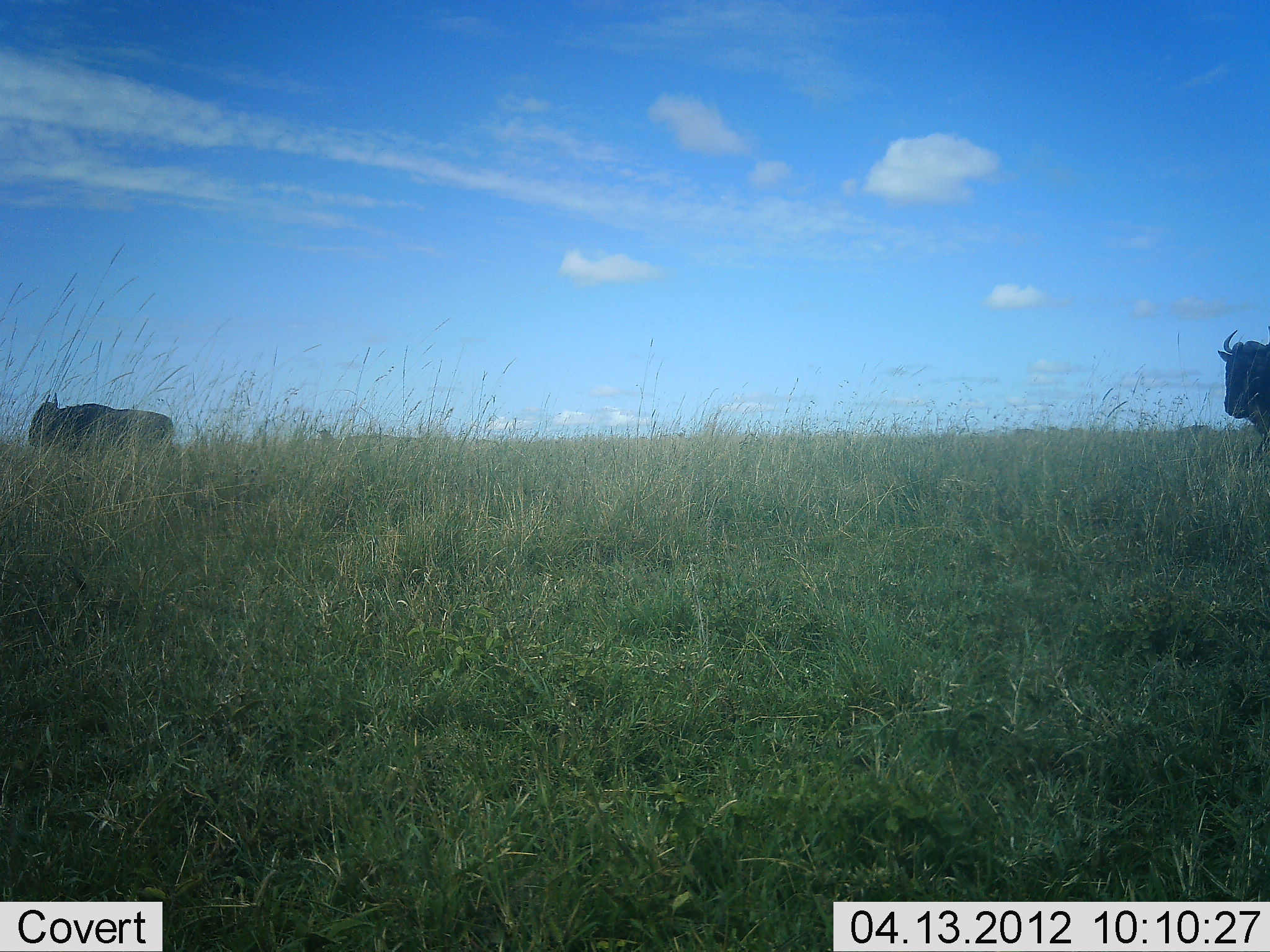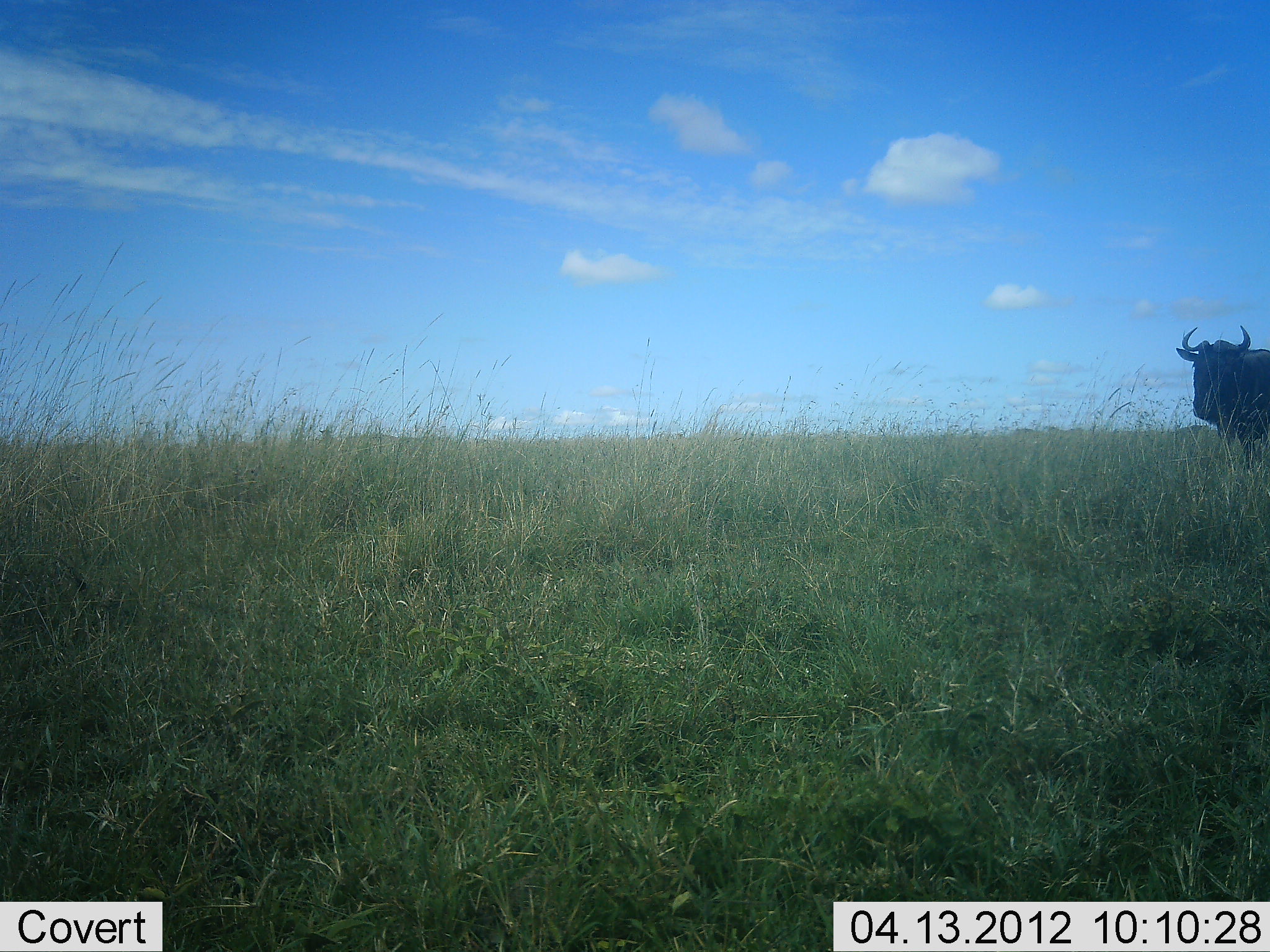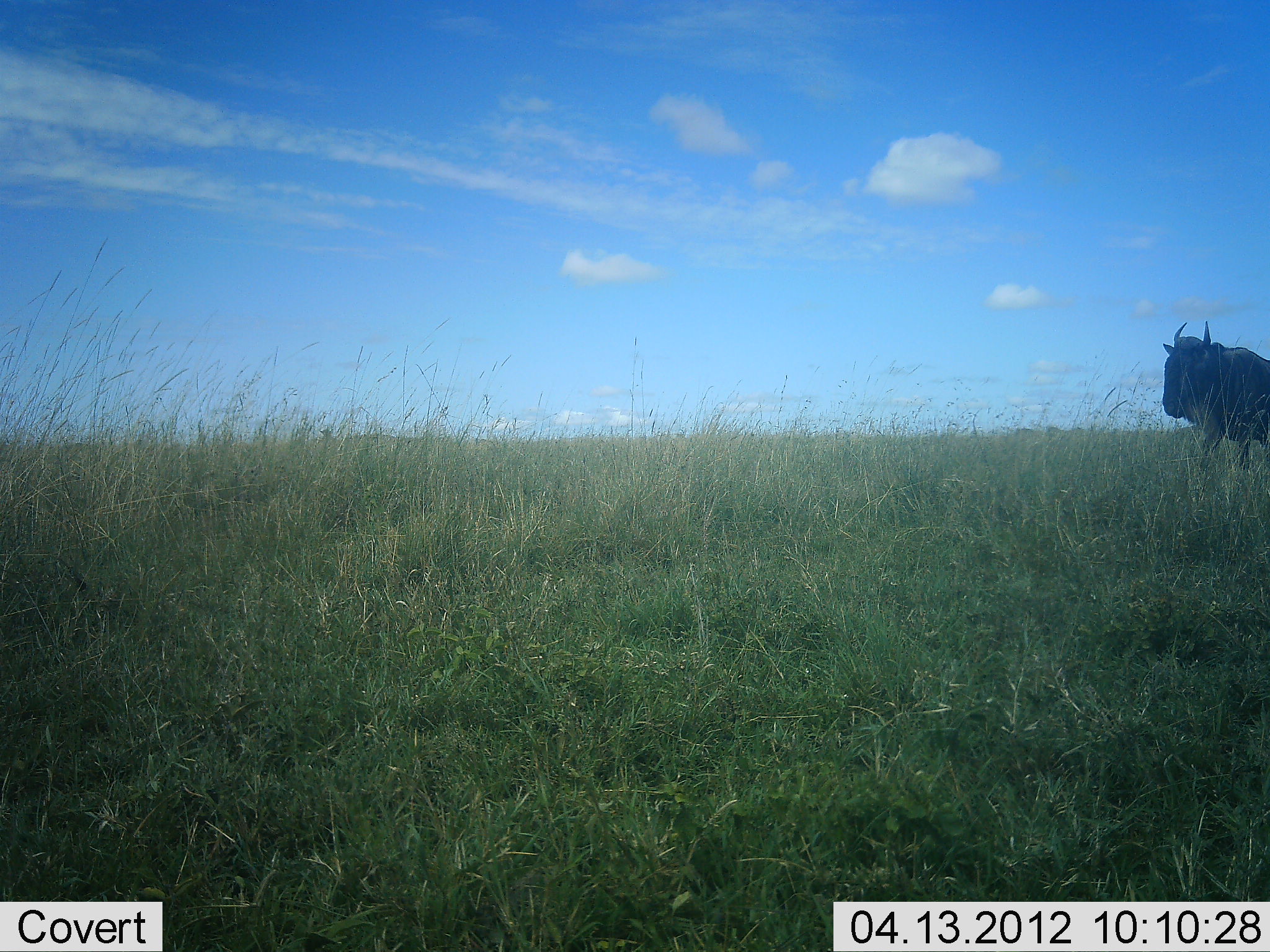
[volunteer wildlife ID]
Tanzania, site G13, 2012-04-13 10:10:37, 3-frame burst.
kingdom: Animalia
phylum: Chordata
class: Mammalia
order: Artiodactyla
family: Bovidae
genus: Connochaetes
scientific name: Connochaetes taurinus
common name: blue wildebeest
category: wildebeest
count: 2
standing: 24%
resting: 0%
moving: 80%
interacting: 0%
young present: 0%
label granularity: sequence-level